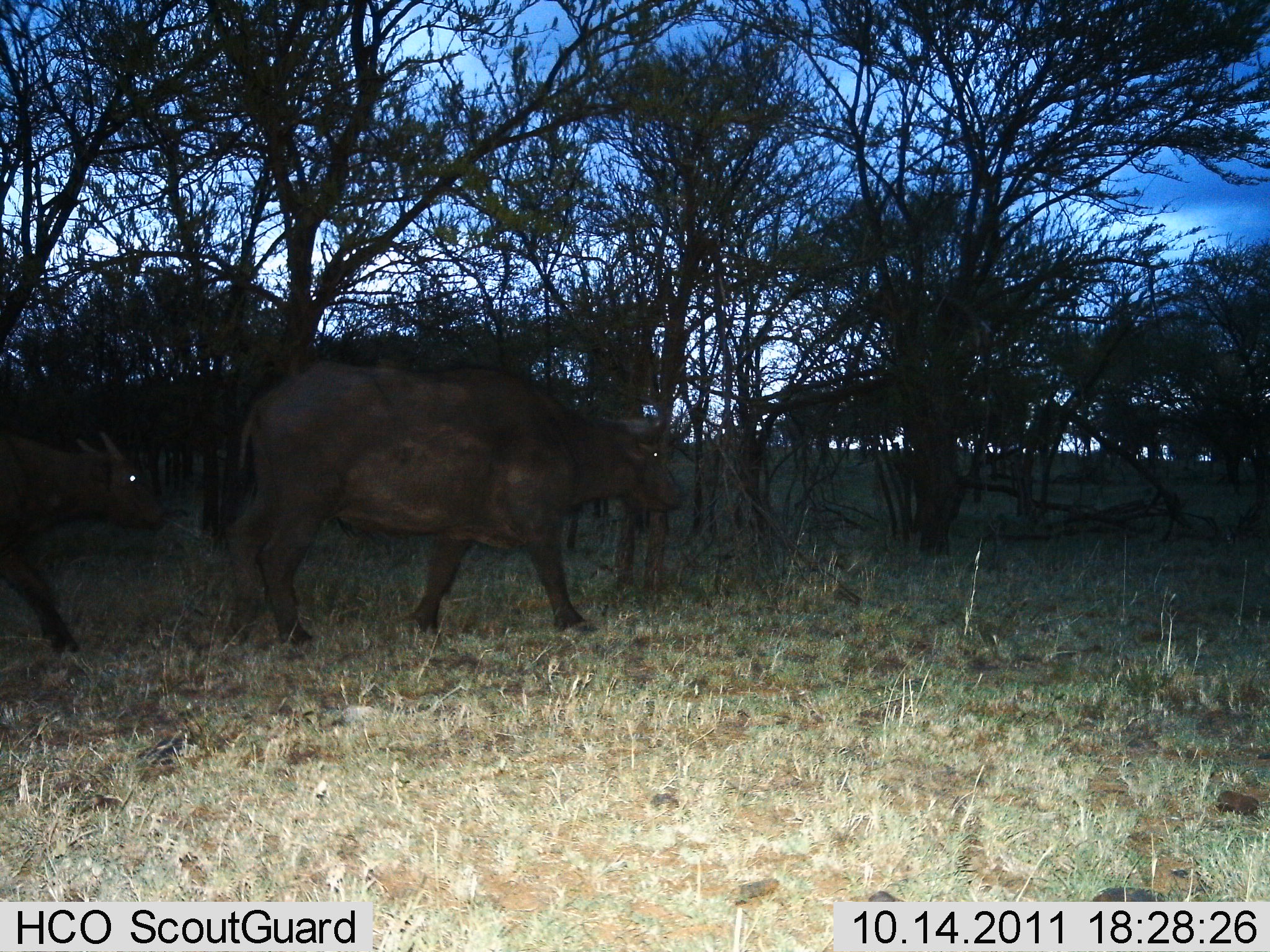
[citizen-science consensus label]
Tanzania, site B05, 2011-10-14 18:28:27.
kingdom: Animalia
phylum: Chordata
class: Mammalia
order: Artiodactyla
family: Bovidae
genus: Syncerus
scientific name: Syncerus caffer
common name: cape buffalo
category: buffalo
Buffalo (cape buffalo) (Syncerus caffer), count 2. Behavior (volunteer vote fractions): standing 6%, resting 0%, moving 94%, interacting 0%. Young present (vote fraction): 38%. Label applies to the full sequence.